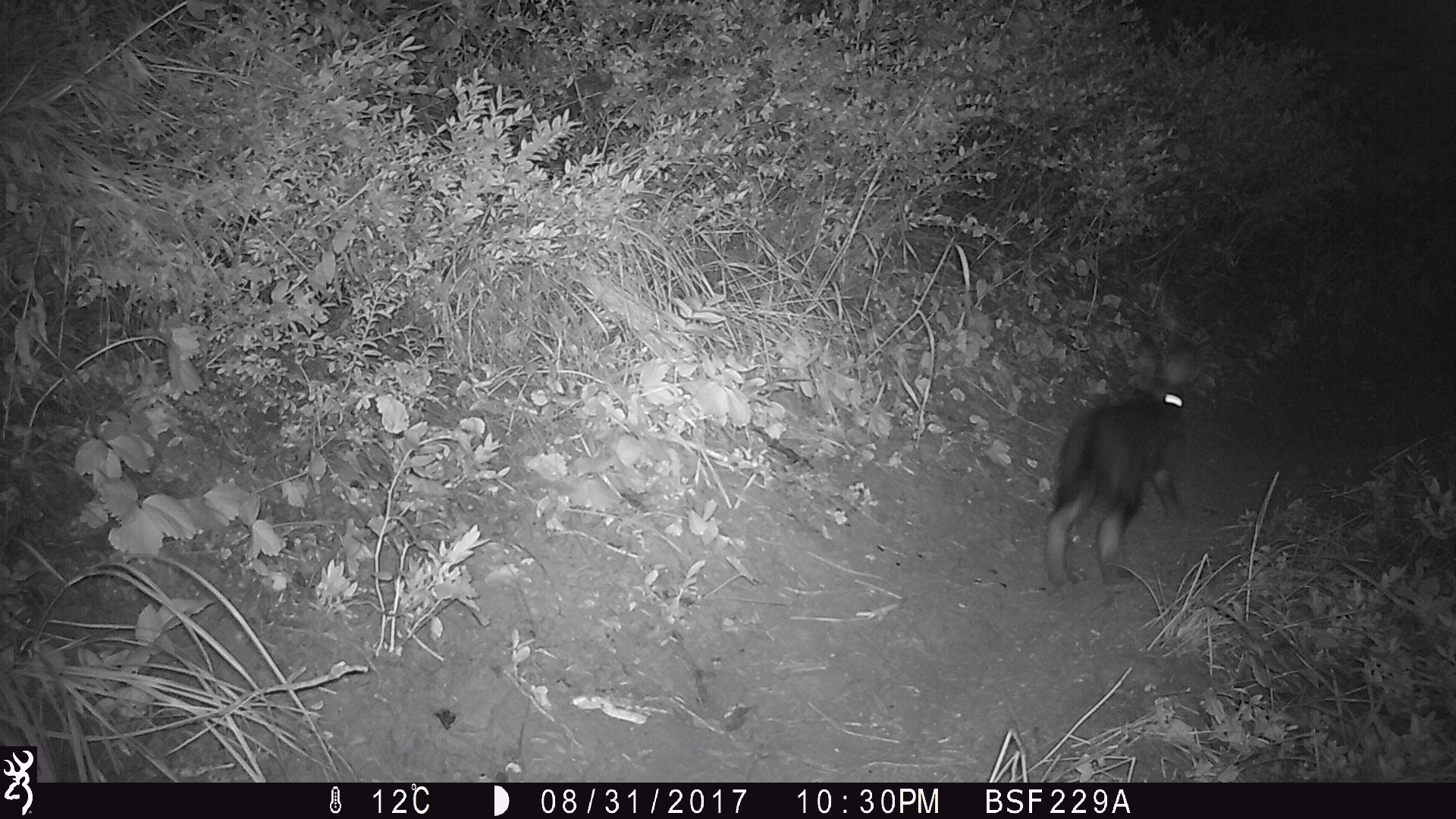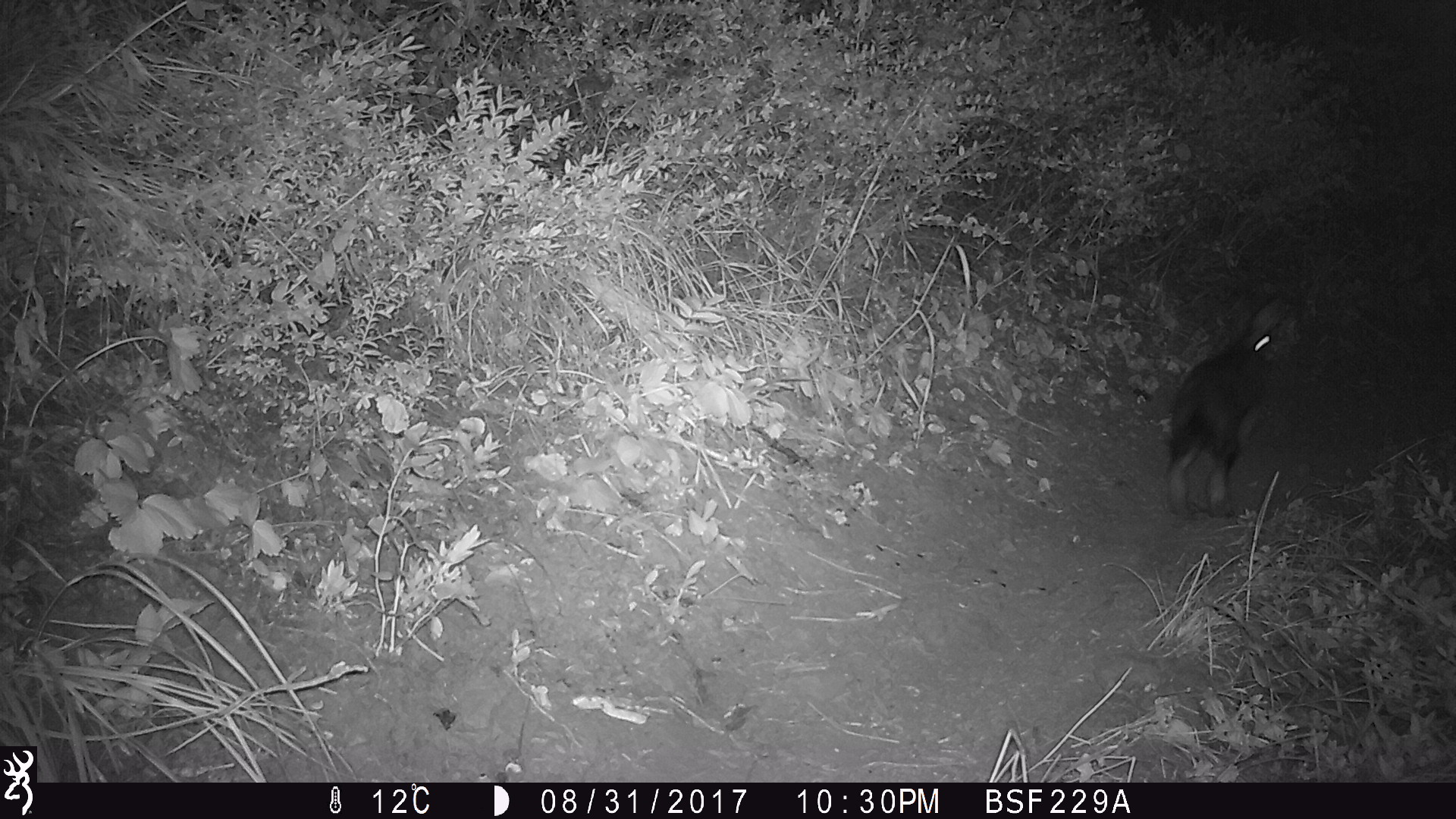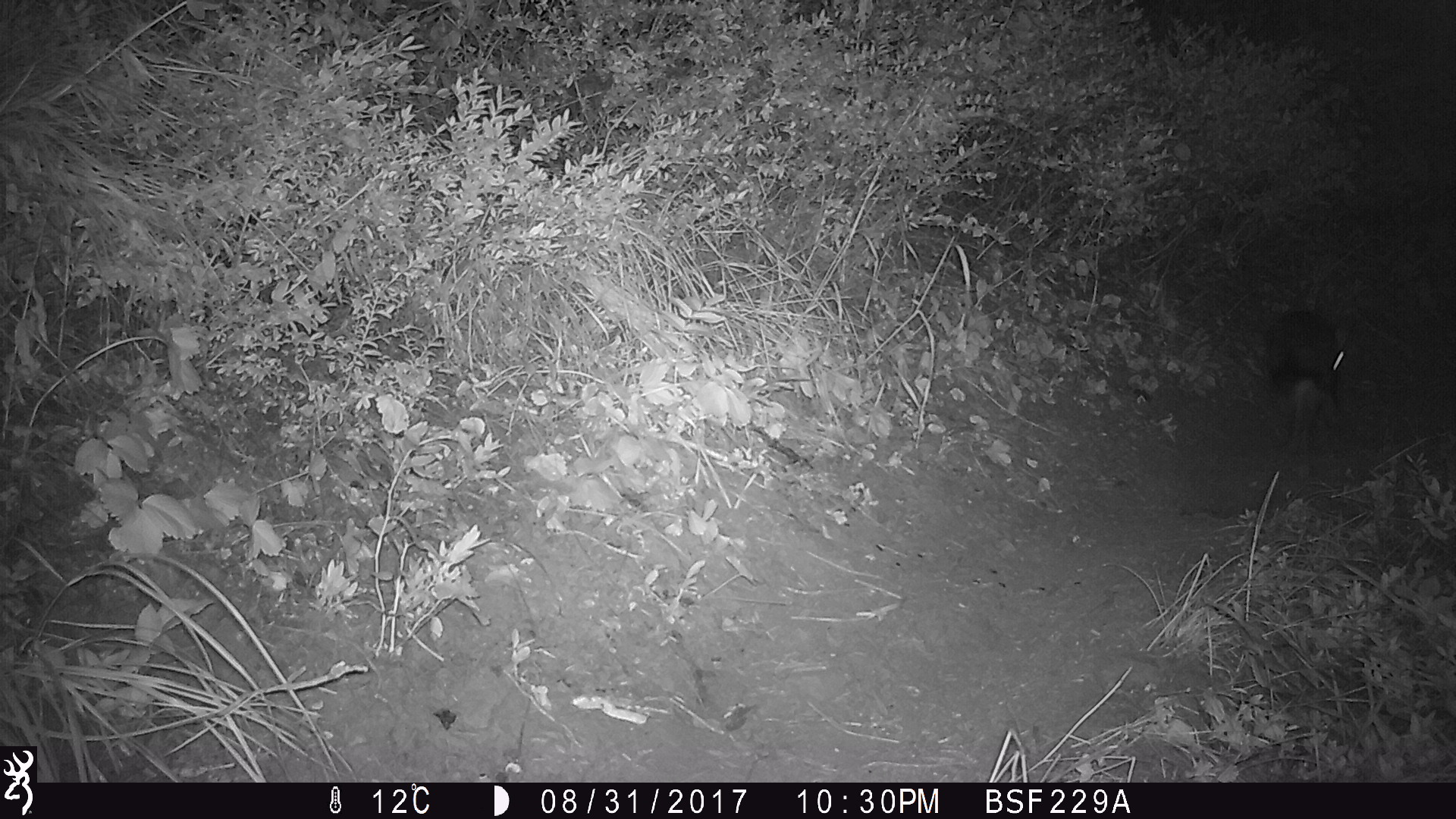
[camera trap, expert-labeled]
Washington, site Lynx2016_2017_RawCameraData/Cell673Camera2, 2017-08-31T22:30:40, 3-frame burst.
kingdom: Animalia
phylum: Chordata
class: Mammalia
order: Lagomorpha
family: Leporidae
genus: Lepus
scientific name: Lepus americanus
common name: snowshoe hare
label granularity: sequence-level